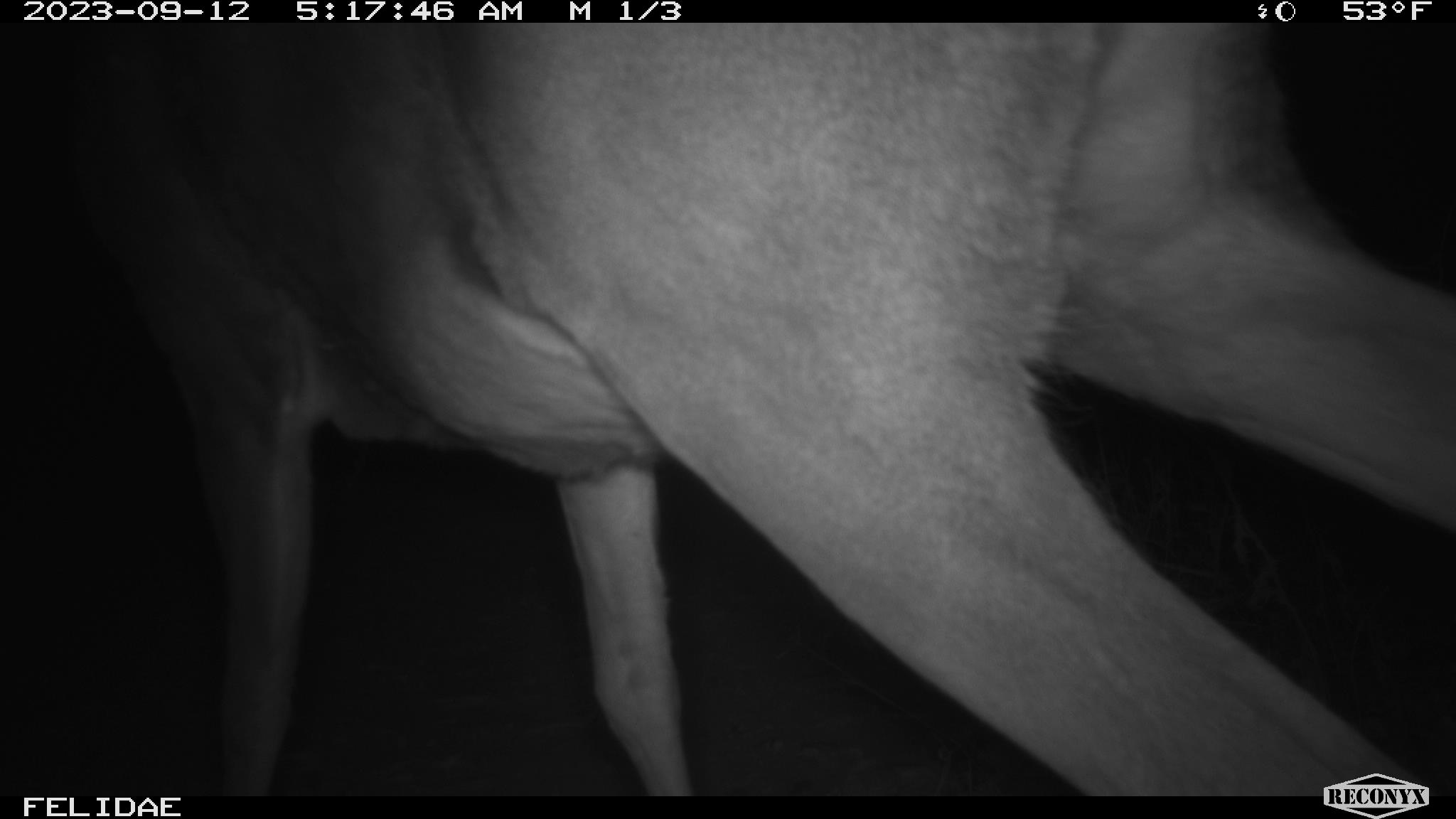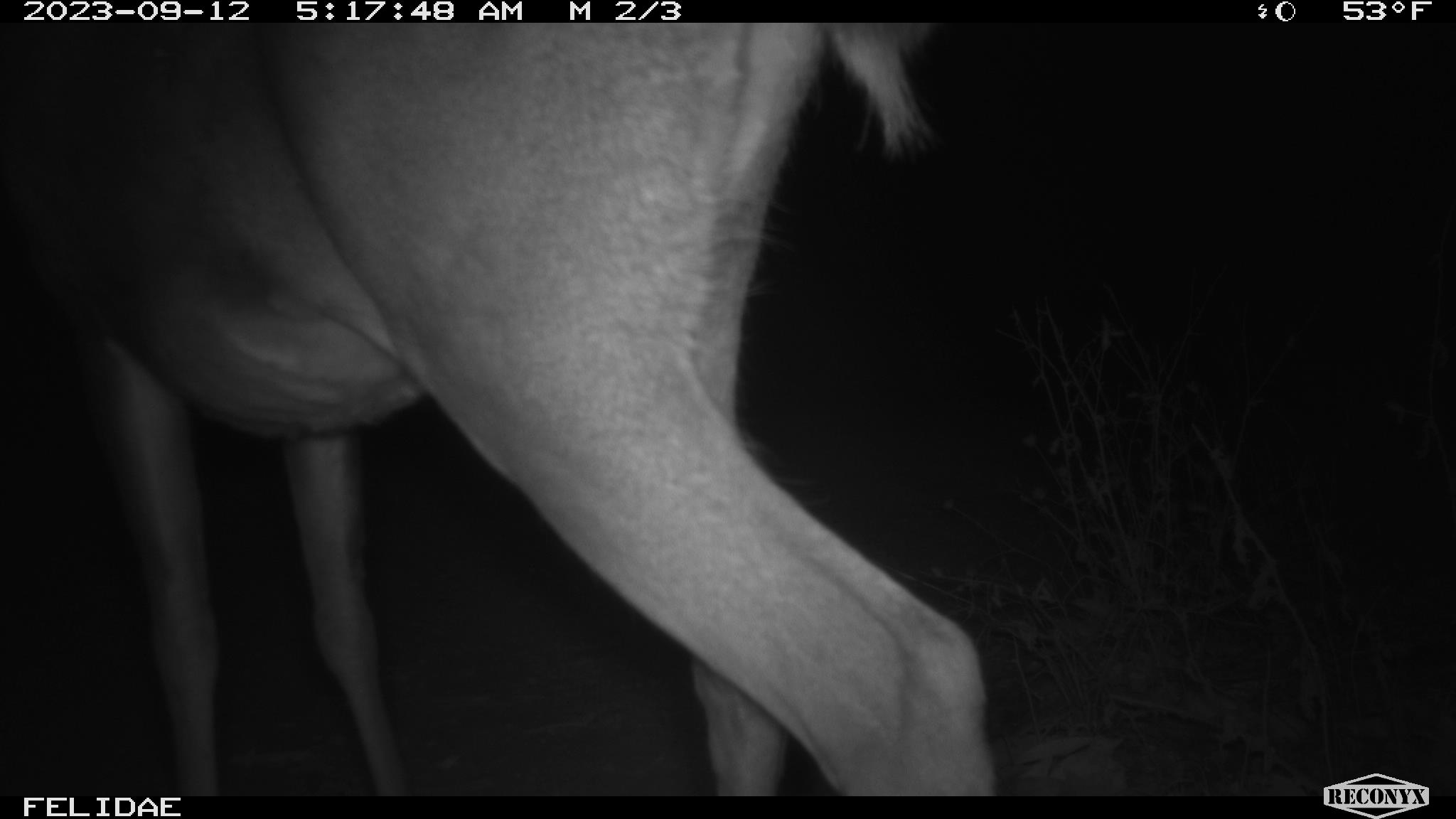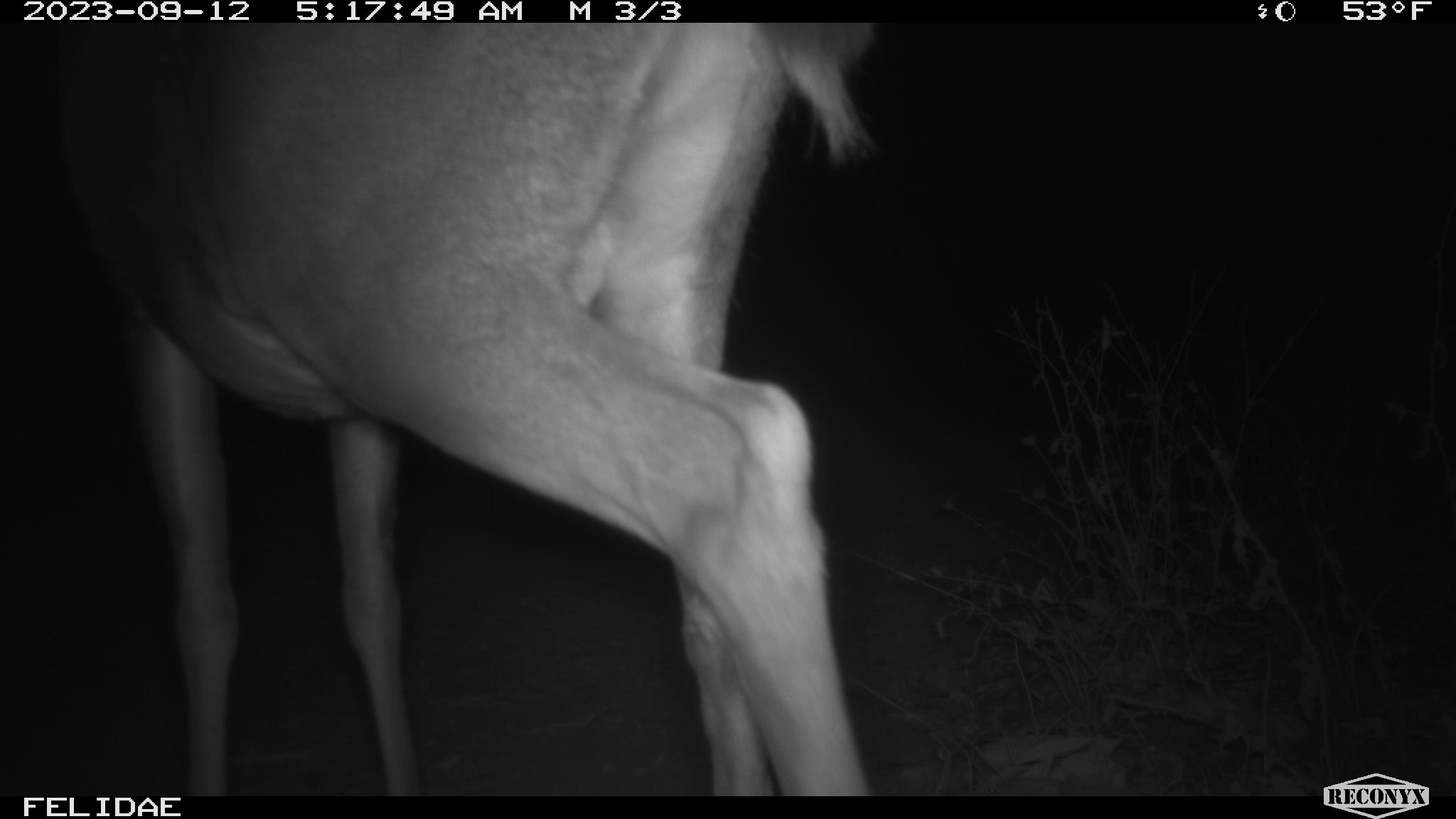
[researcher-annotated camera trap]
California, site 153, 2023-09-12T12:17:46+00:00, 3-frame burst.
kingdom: Animalia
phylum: Chordata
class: Mammalia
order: Artiodactyla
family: Cervidae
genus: Odocoileus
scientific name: Odocoileus hemionus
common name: mule deer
Mule deer (Odocoileus hemionus).